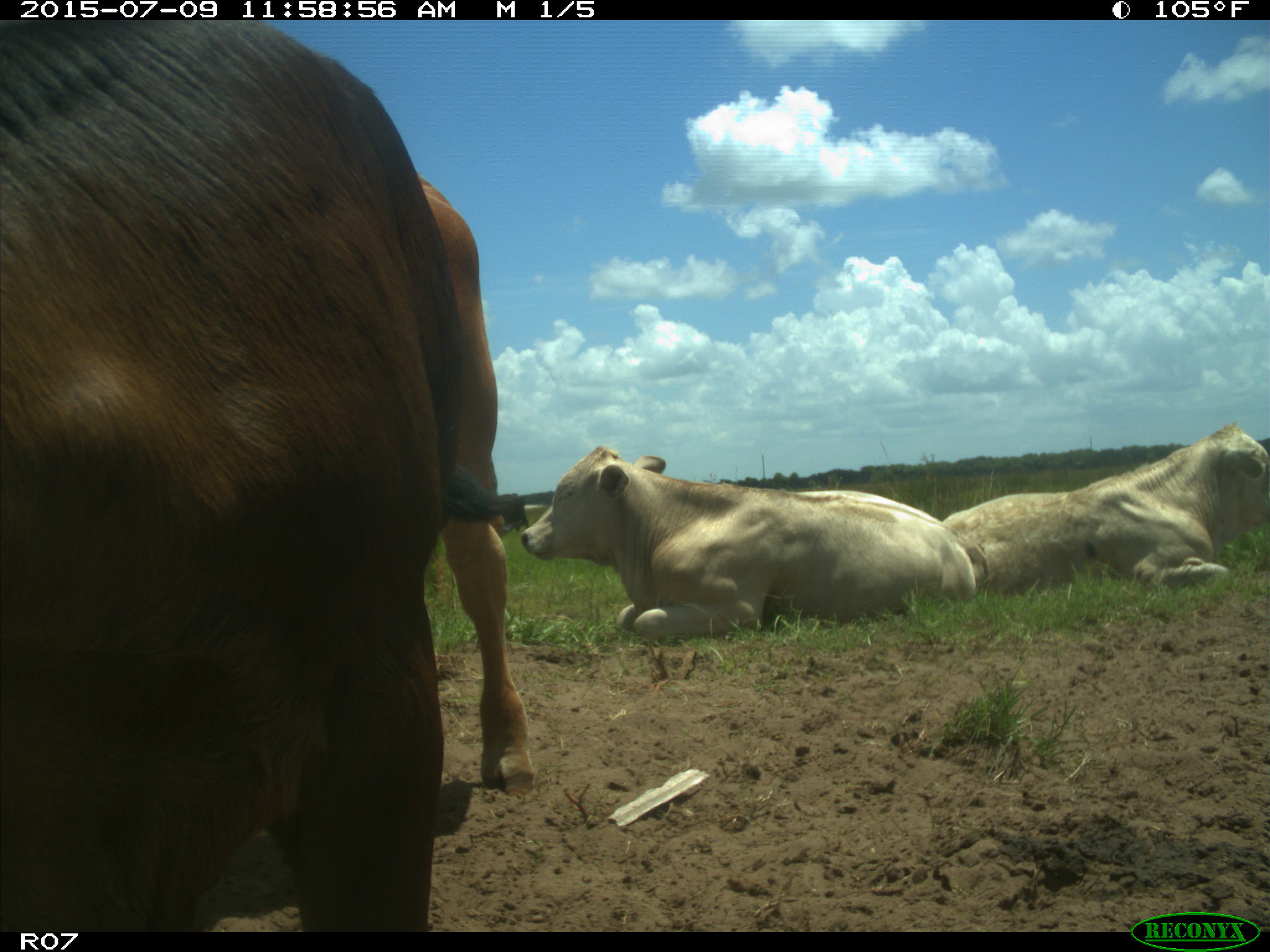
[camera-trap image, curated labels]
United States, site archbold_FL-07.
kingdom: Animalia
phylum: Chordata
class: Mammalia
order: Artiodactyla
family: Bovidae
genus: Bos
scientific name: Bos taurus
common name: domestic cow